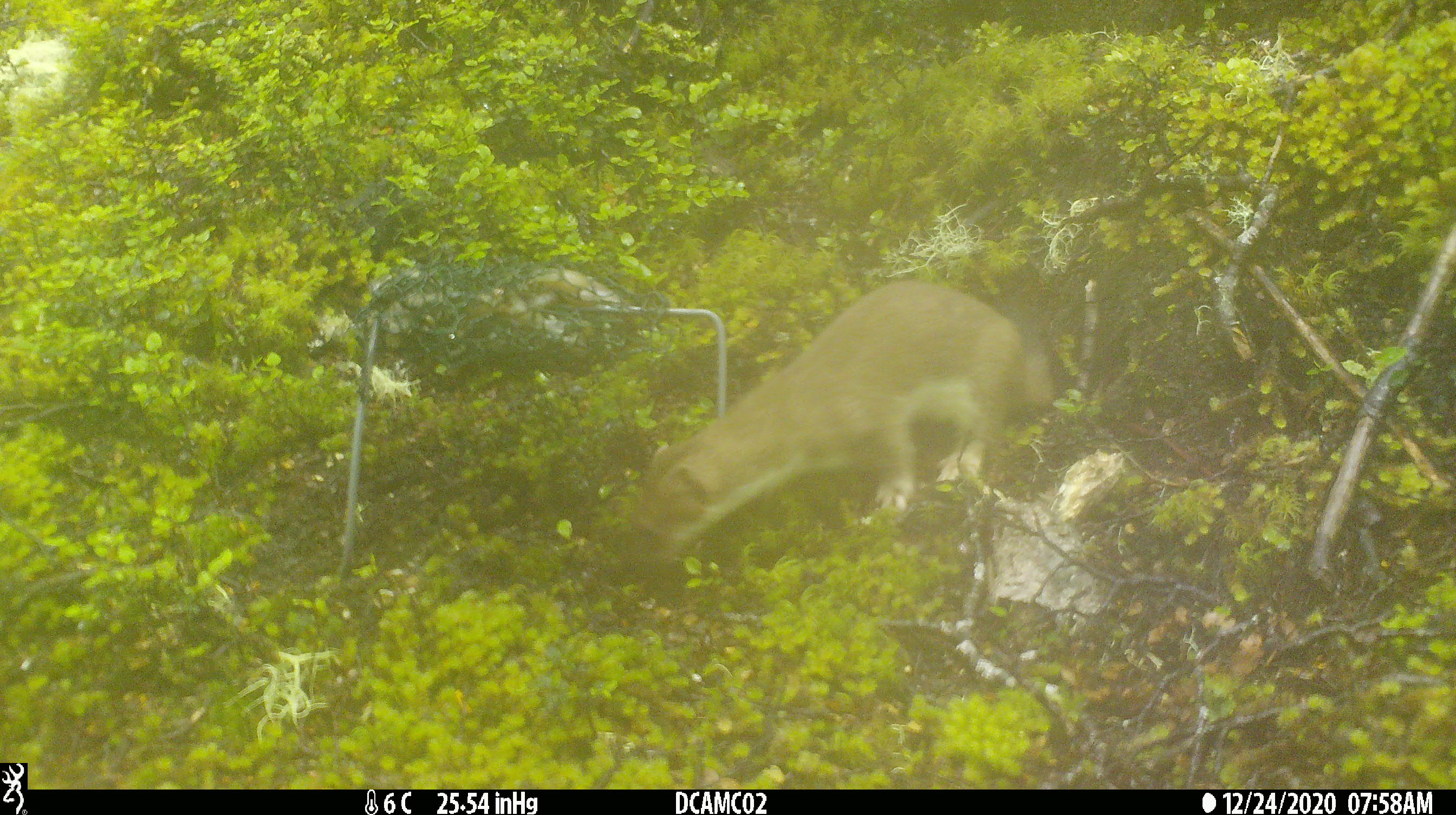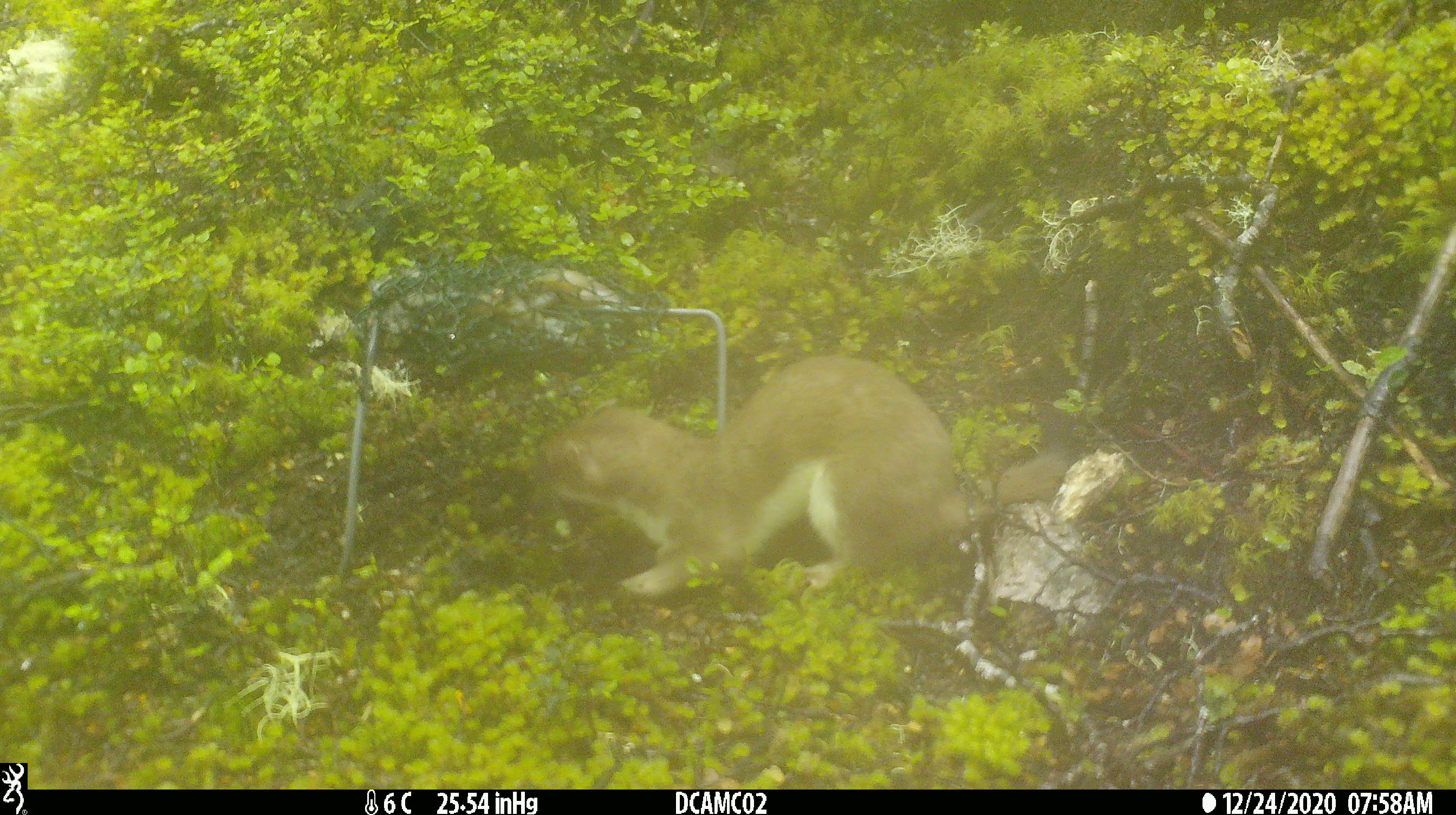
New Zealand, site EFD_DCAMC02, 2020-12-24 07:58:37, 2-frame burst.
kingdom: Animalia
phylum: Chordata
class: Mammalia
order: Carnivora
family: Mustelidae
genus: Mustela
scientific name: Mustela erminea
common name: stoat